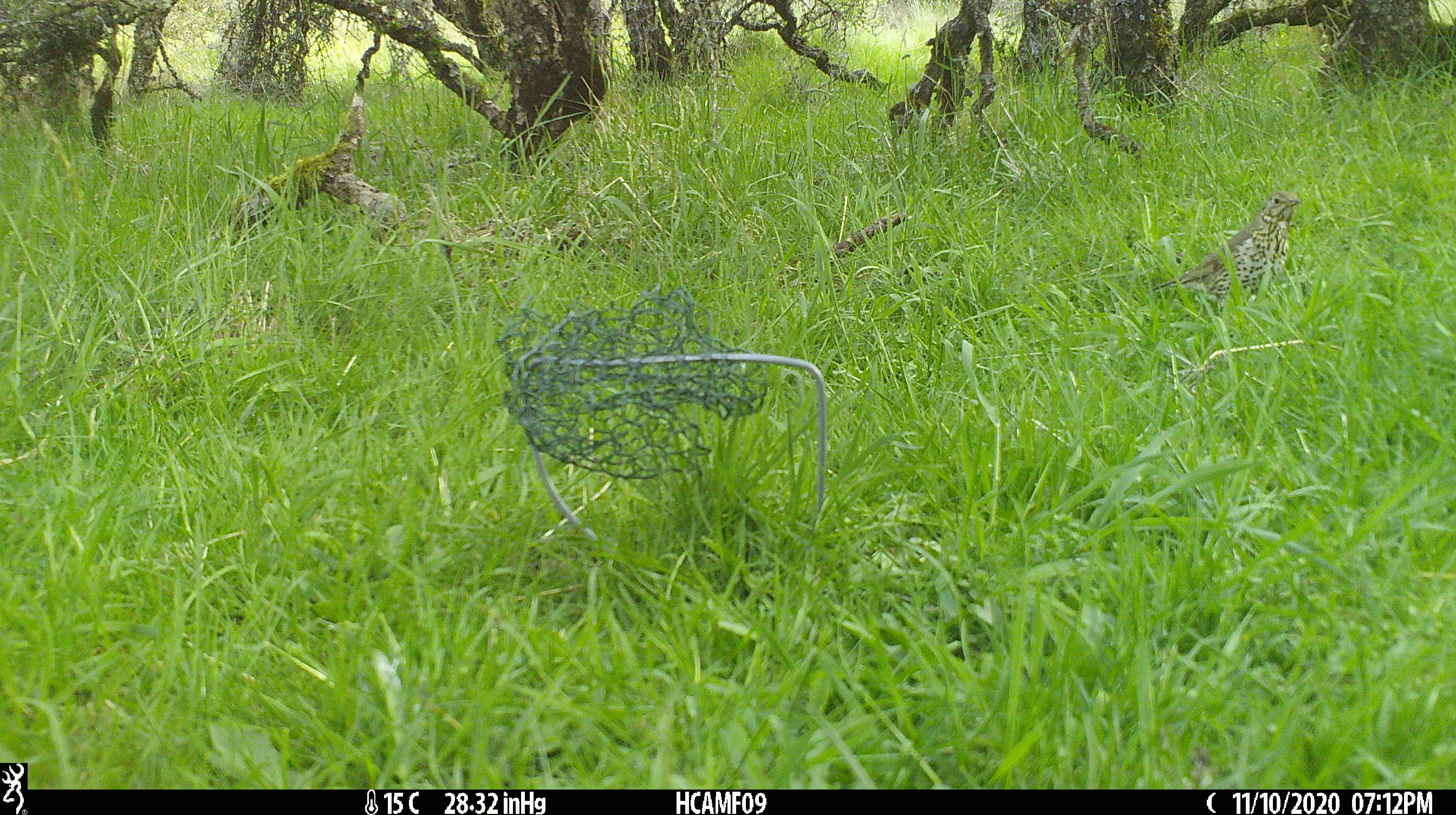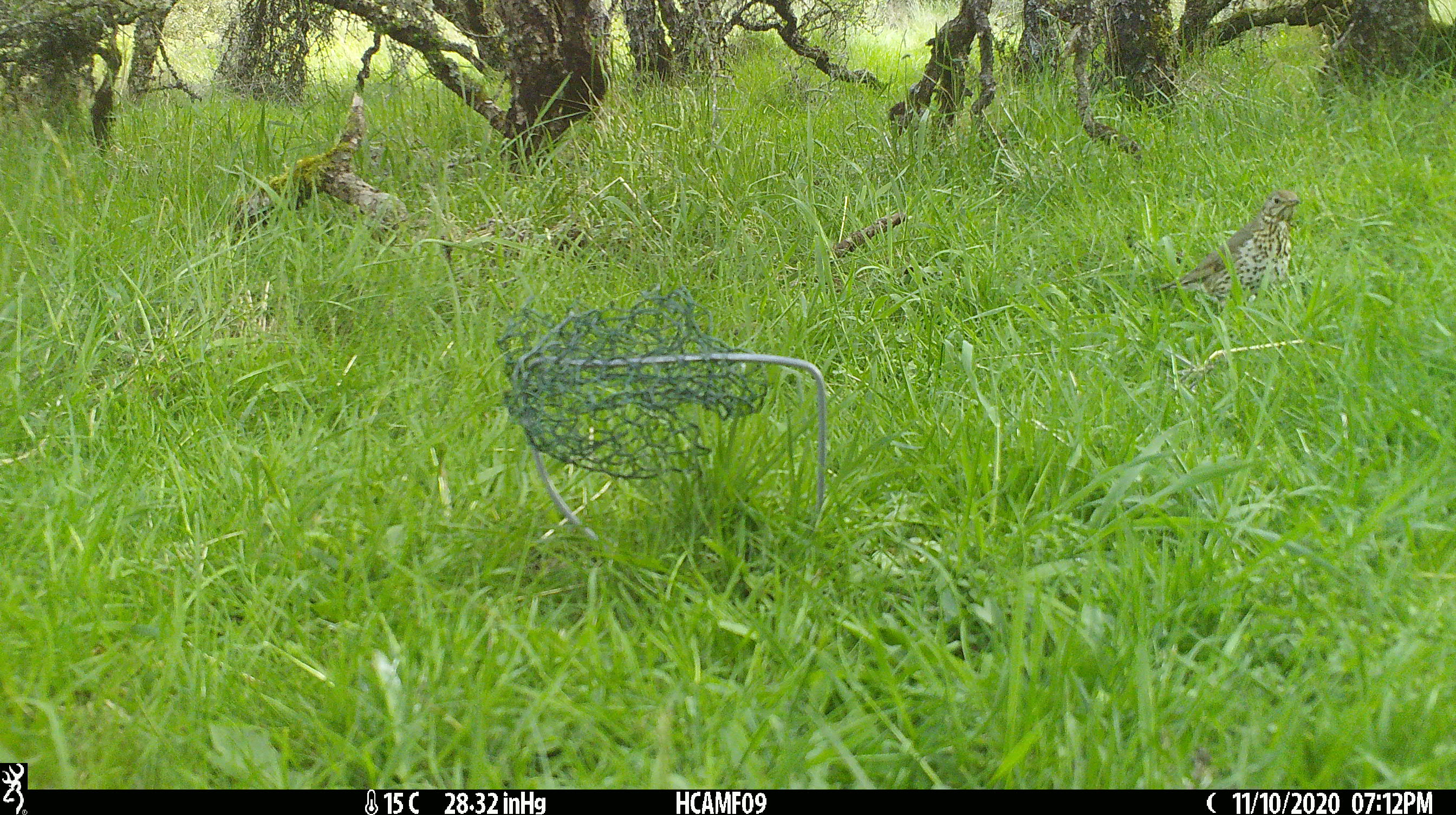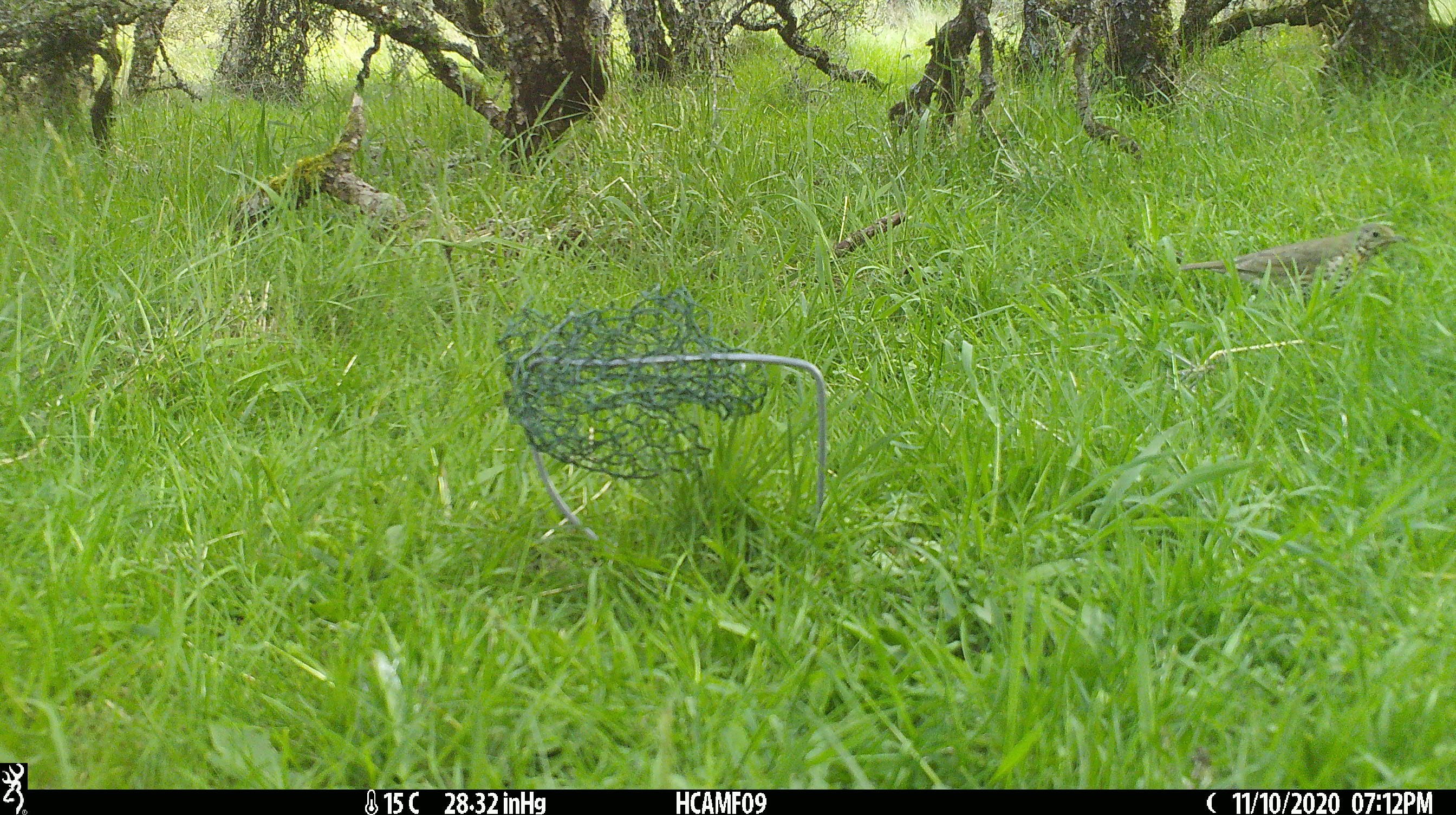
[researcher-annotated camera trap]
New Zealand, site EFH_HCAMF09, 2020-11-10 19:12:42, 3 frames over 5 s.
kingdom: Animalia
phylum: Chordata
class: Aves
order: Passeriformes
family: Turdidae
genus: Turdus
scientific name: Turdus philomelos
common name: song thrush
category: thrush